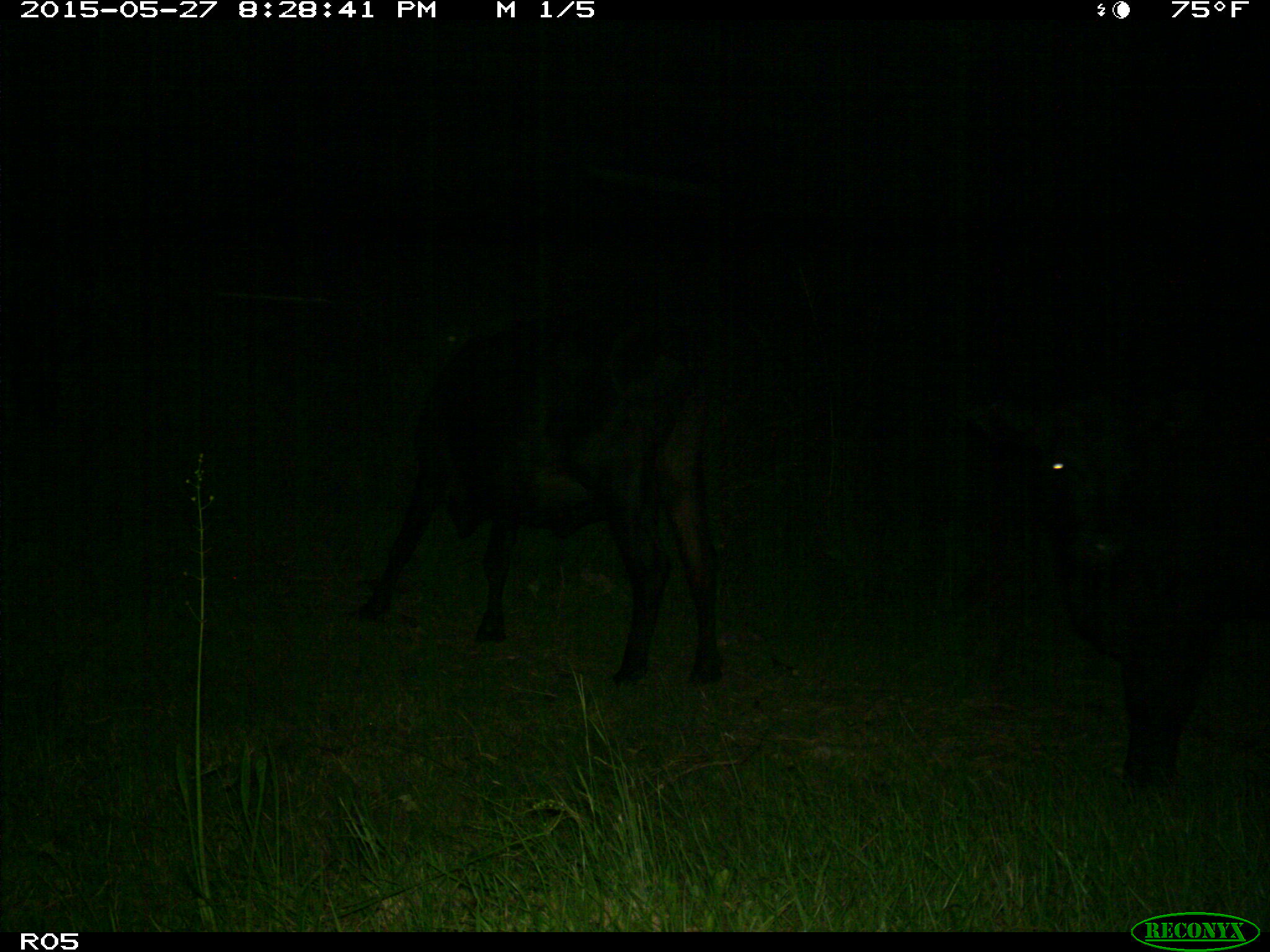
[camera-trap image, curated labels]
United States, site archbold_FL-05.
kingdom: Animalia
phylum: Chordata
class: Mammalia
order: Artiodactyla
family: Bovidae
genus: Bos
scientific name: Bos taurus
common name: domestic cow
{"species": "Bos taurus (domestic cow)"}